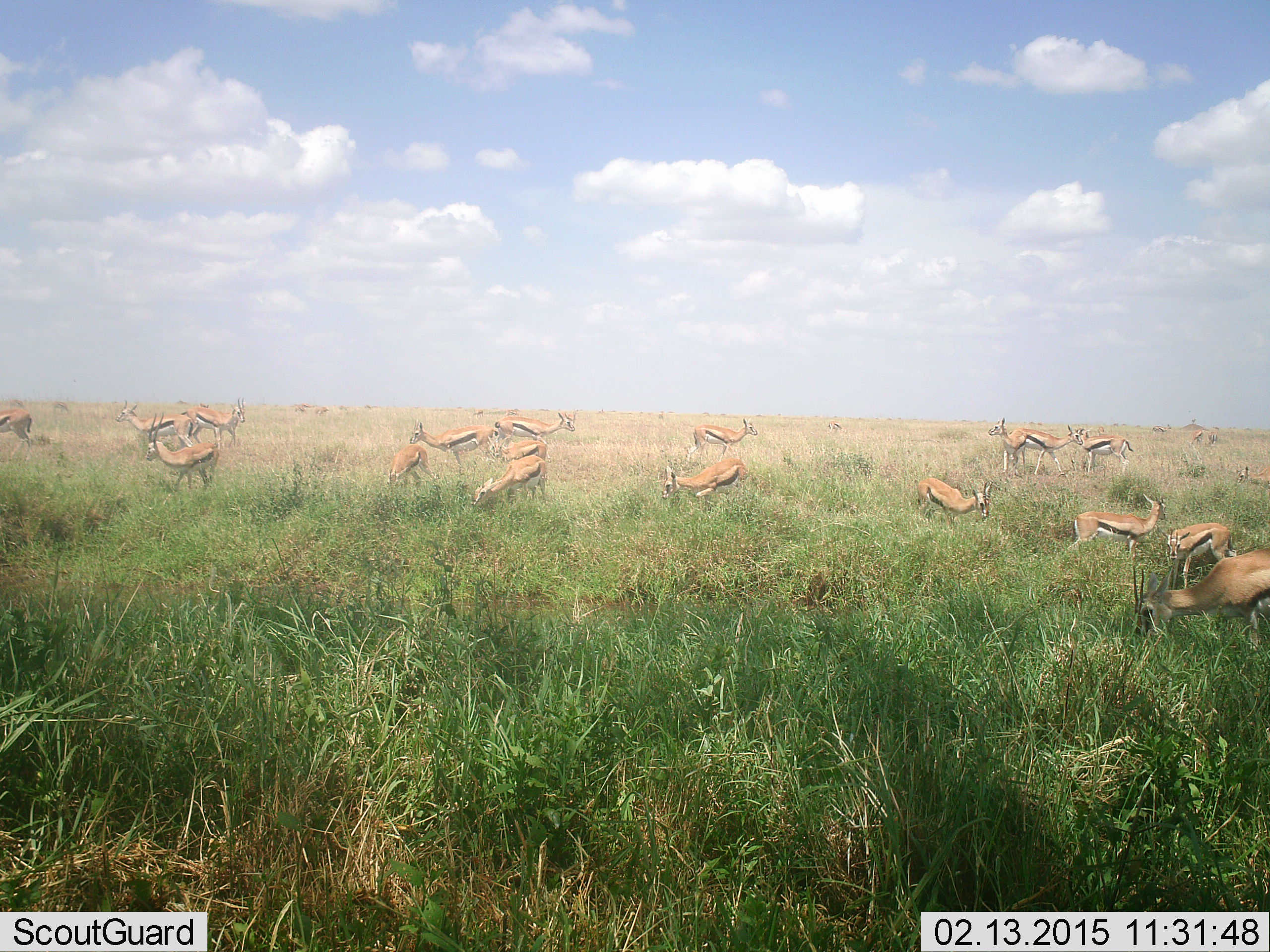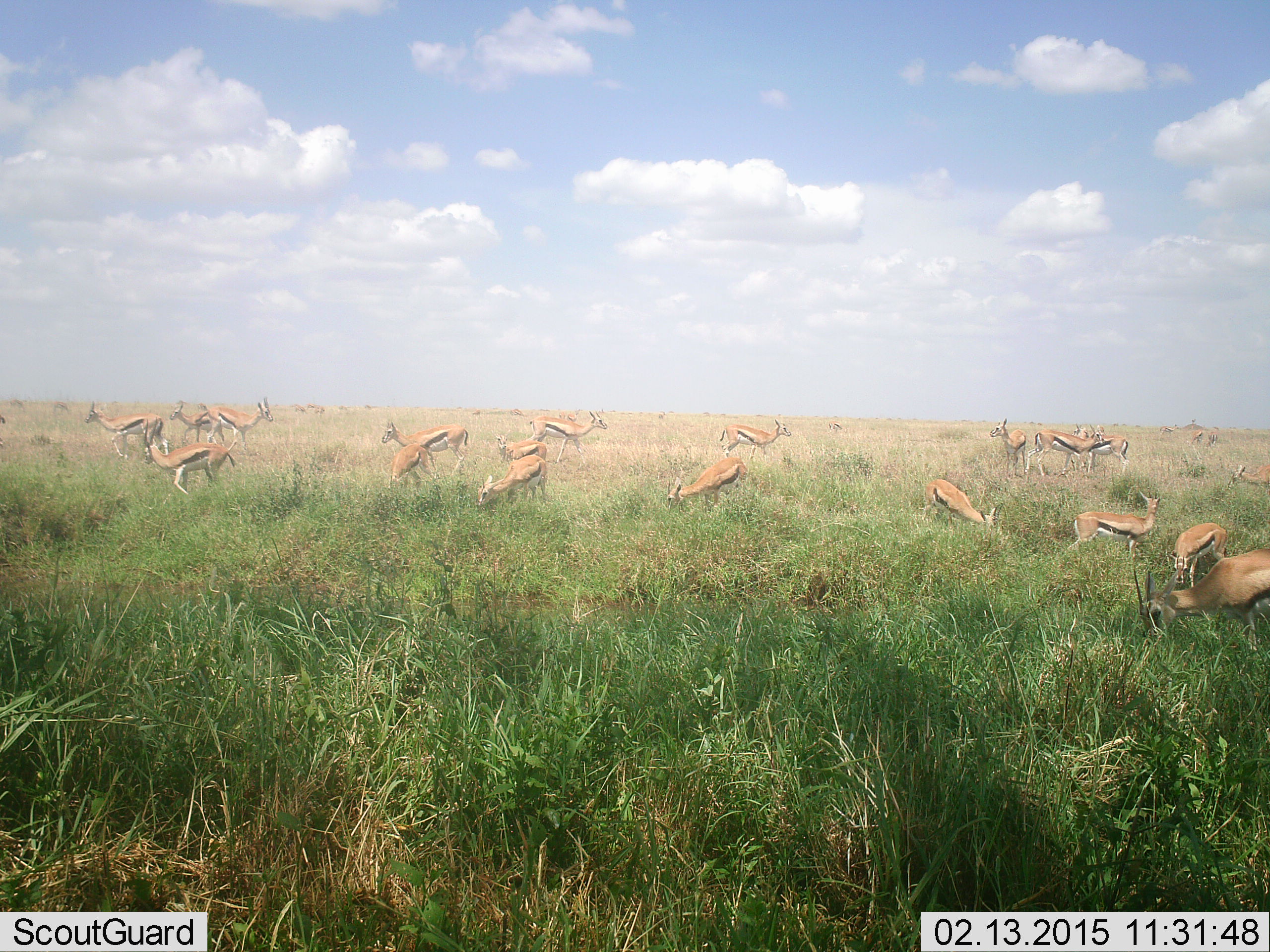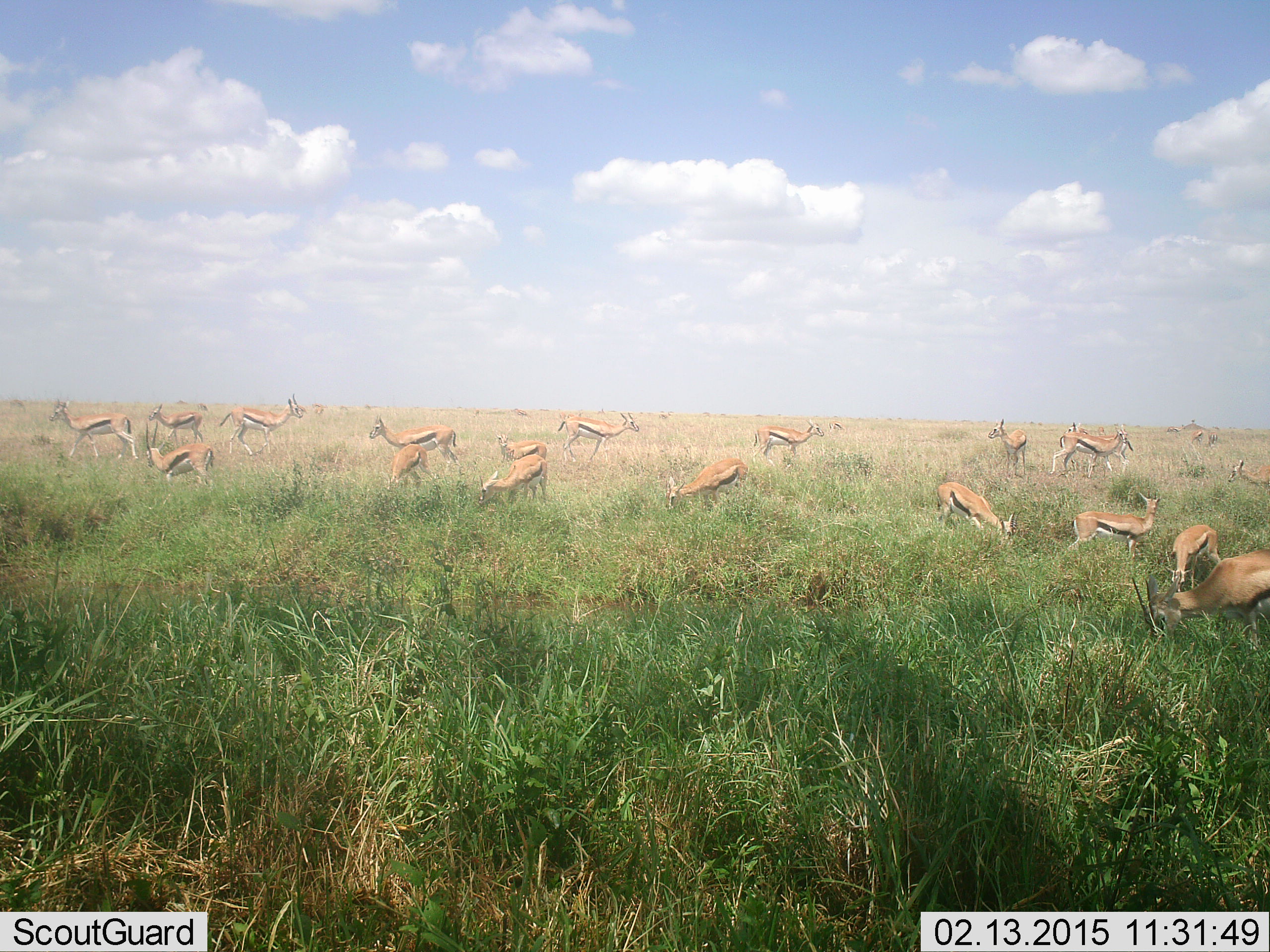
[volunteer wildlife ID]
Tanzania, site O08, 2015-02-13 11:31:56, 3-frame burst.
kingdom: Animalia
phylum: Chordata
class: Mammalia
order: Artiodactyla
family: Bovidae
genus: Eudorcas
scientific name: Eudorcas thomsonii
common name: thomson's gazelle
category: gazellethomsons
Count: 11-50.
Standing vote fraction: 60%.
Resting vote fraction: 10%.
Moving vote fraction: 80%.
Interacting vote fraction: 10%.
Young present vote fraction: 0%.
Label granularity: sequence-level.